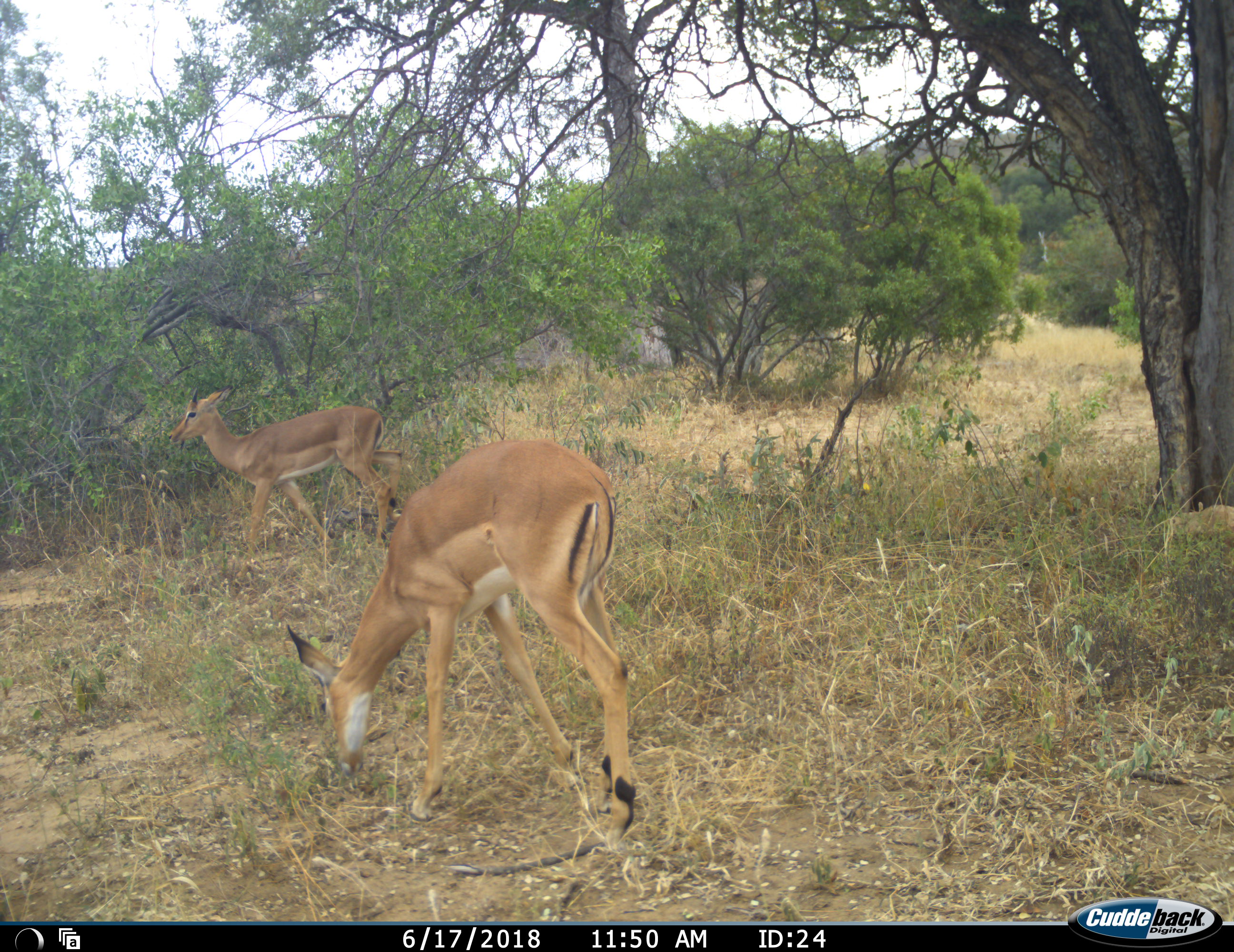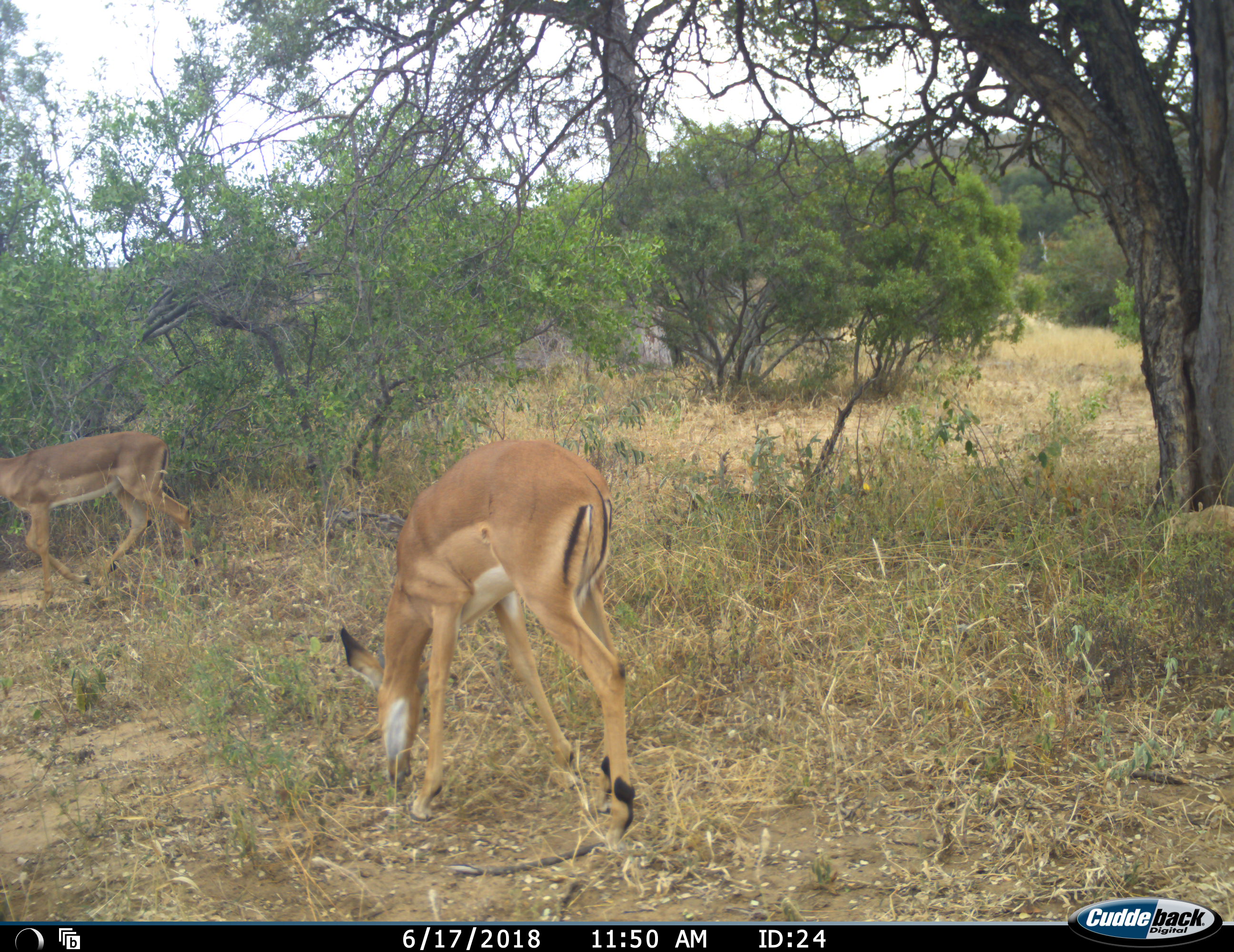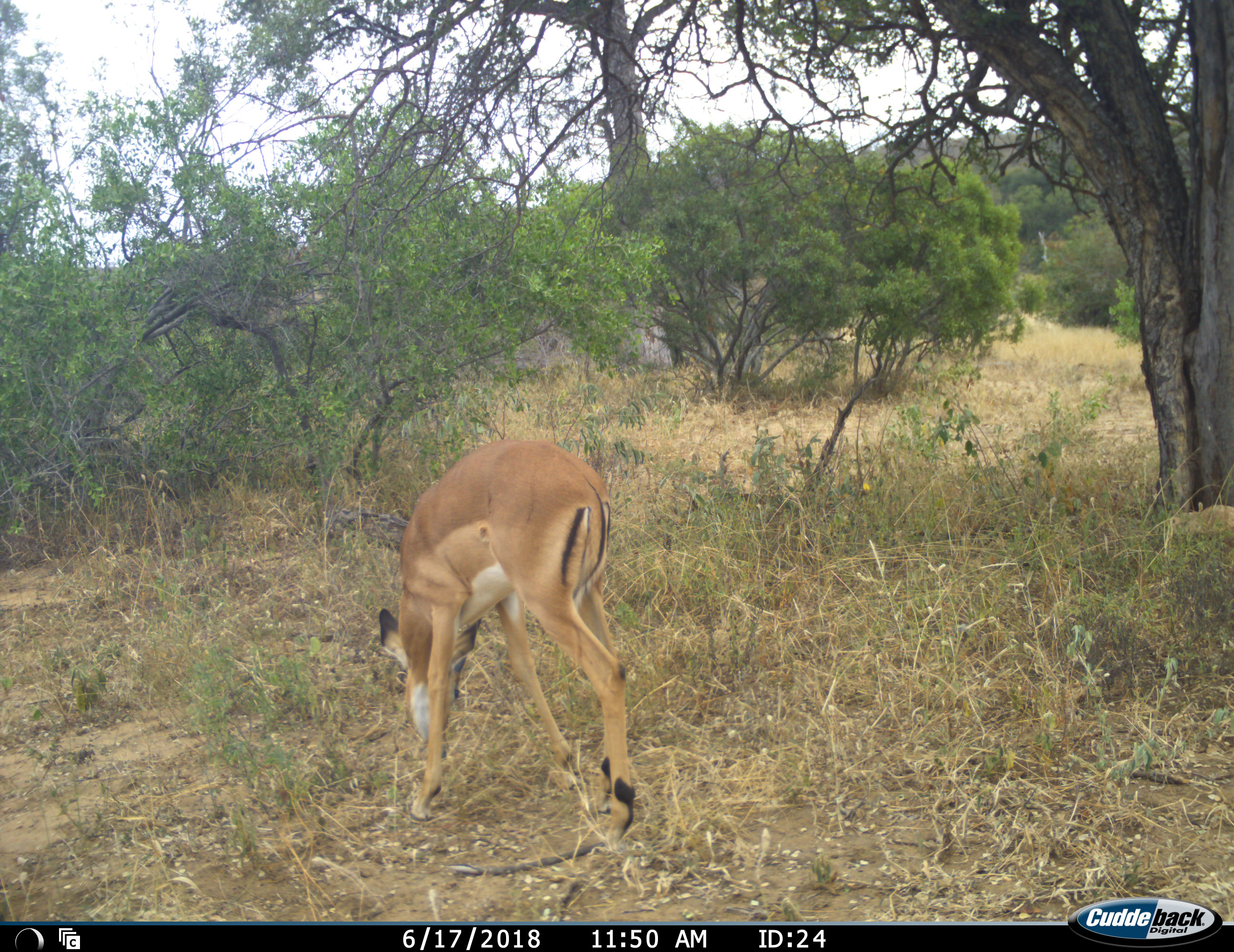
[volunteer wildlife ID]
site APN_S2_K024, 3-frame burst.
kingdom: Animalia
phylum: Chordata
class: Mammalia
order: Artiodactyla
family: Bovidae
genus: Aepyceros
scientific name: Aepyceros melampus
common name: impala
Impala (Aepyceros melampus), count 2. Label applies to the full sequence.